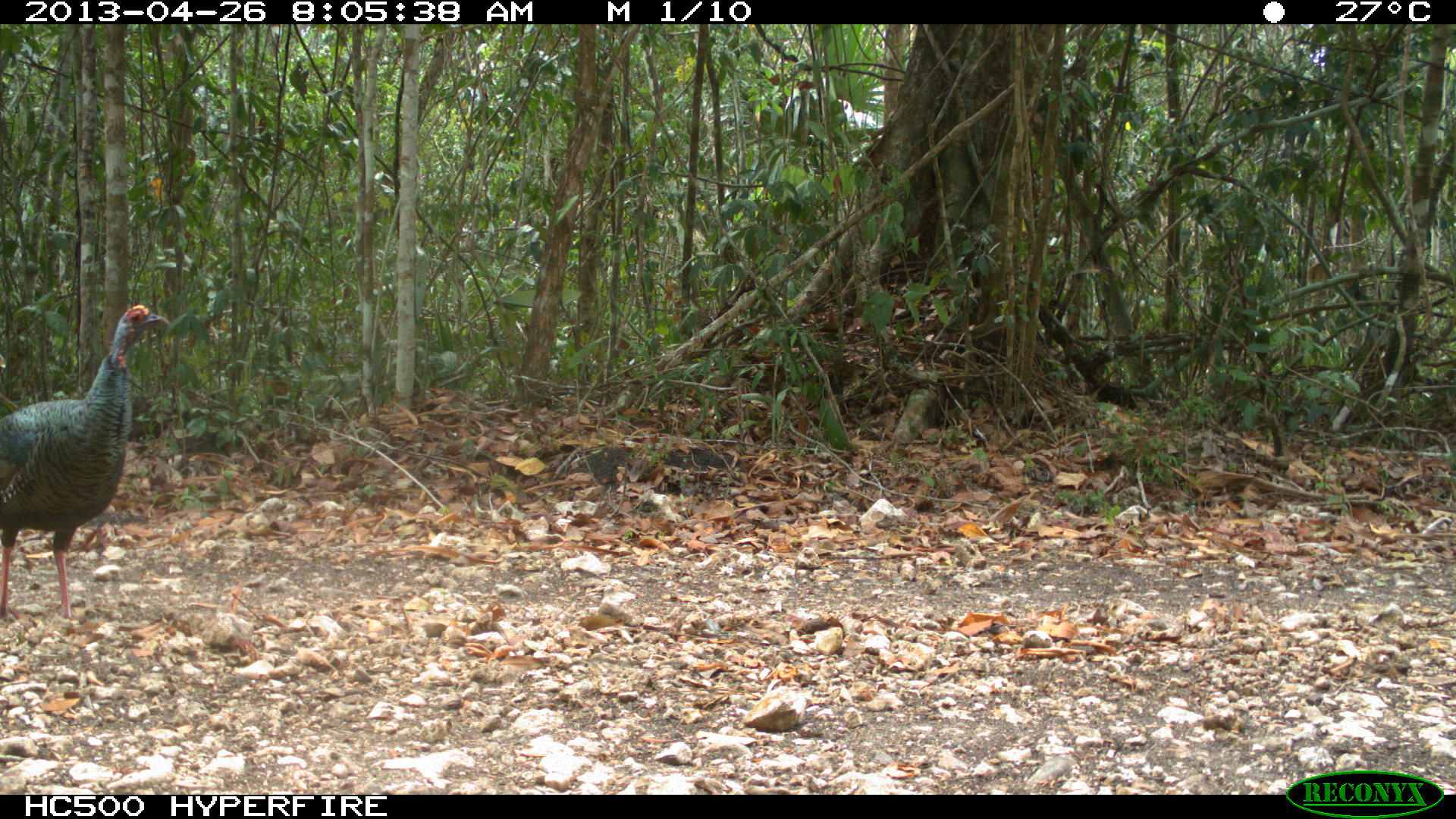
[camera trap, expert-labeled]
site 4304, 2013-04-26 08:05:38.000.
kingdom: Animalia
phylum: Chordata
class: Aves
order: Galliformes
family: Phasianidae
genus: Meleagris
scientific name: Meleagris ocellata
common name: ocellated turkey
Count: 1.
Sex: female.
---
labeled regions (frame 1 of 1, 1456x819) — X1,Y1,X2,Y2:
meleagris ocellata: 0,304,171,624